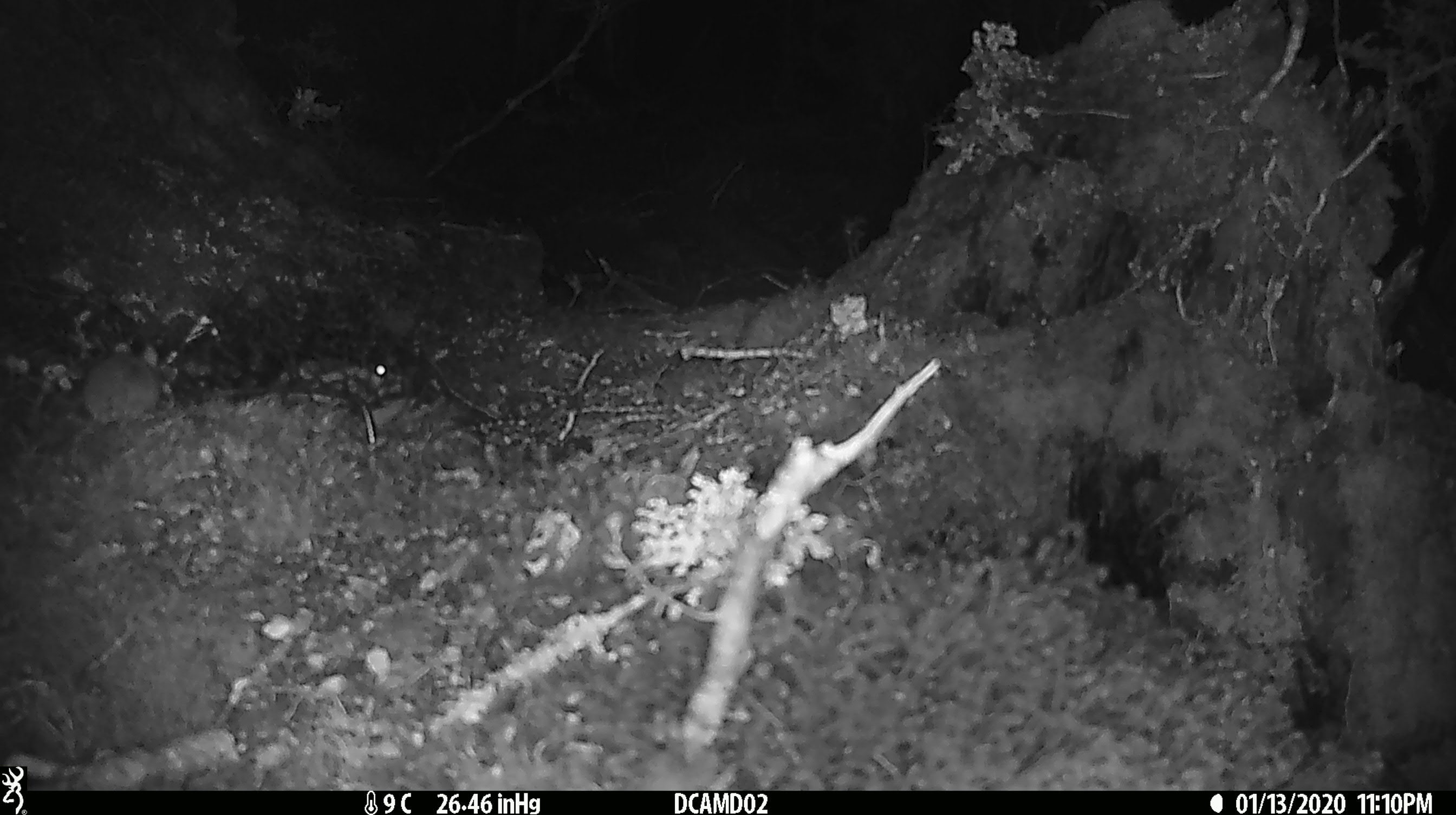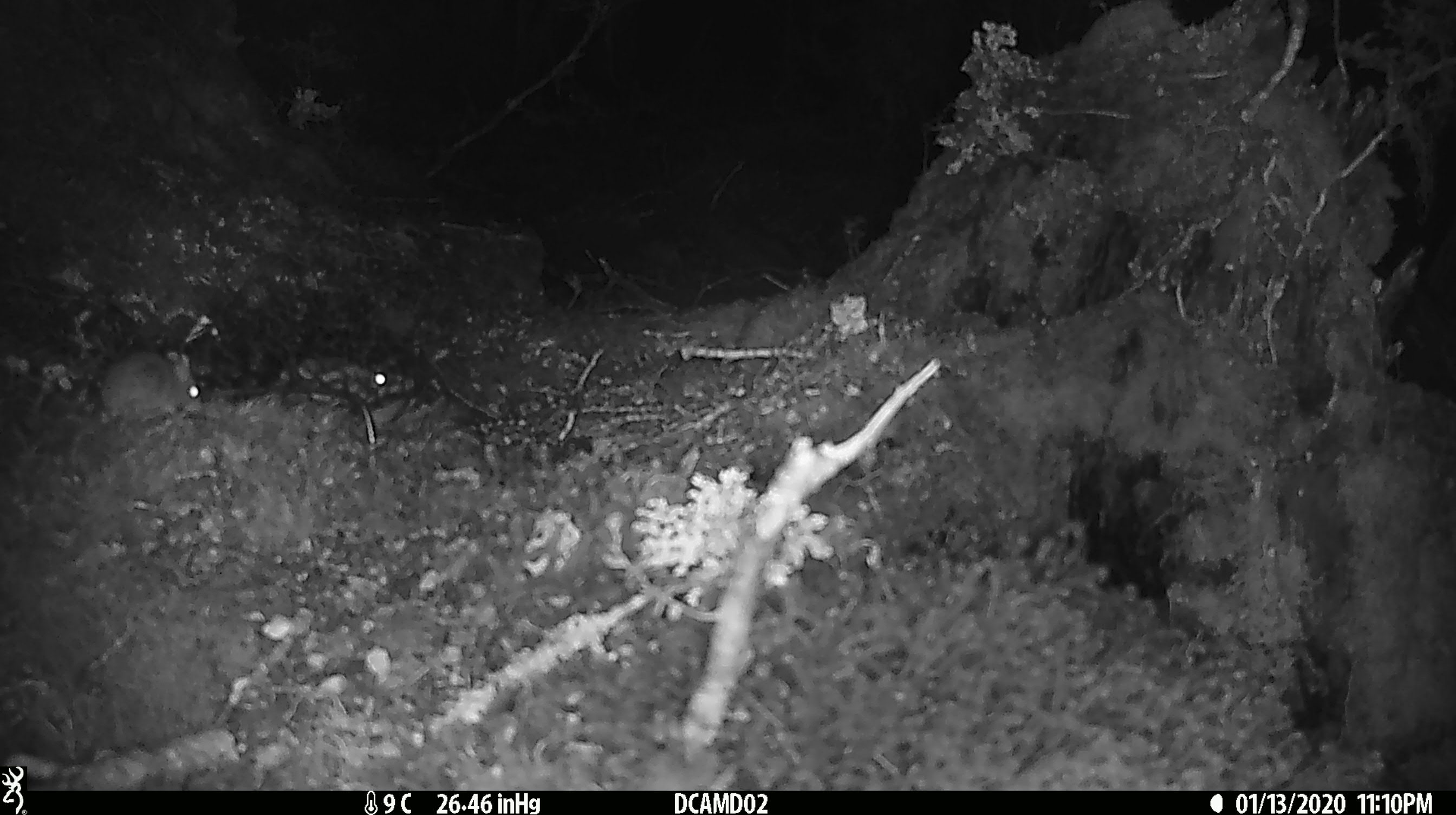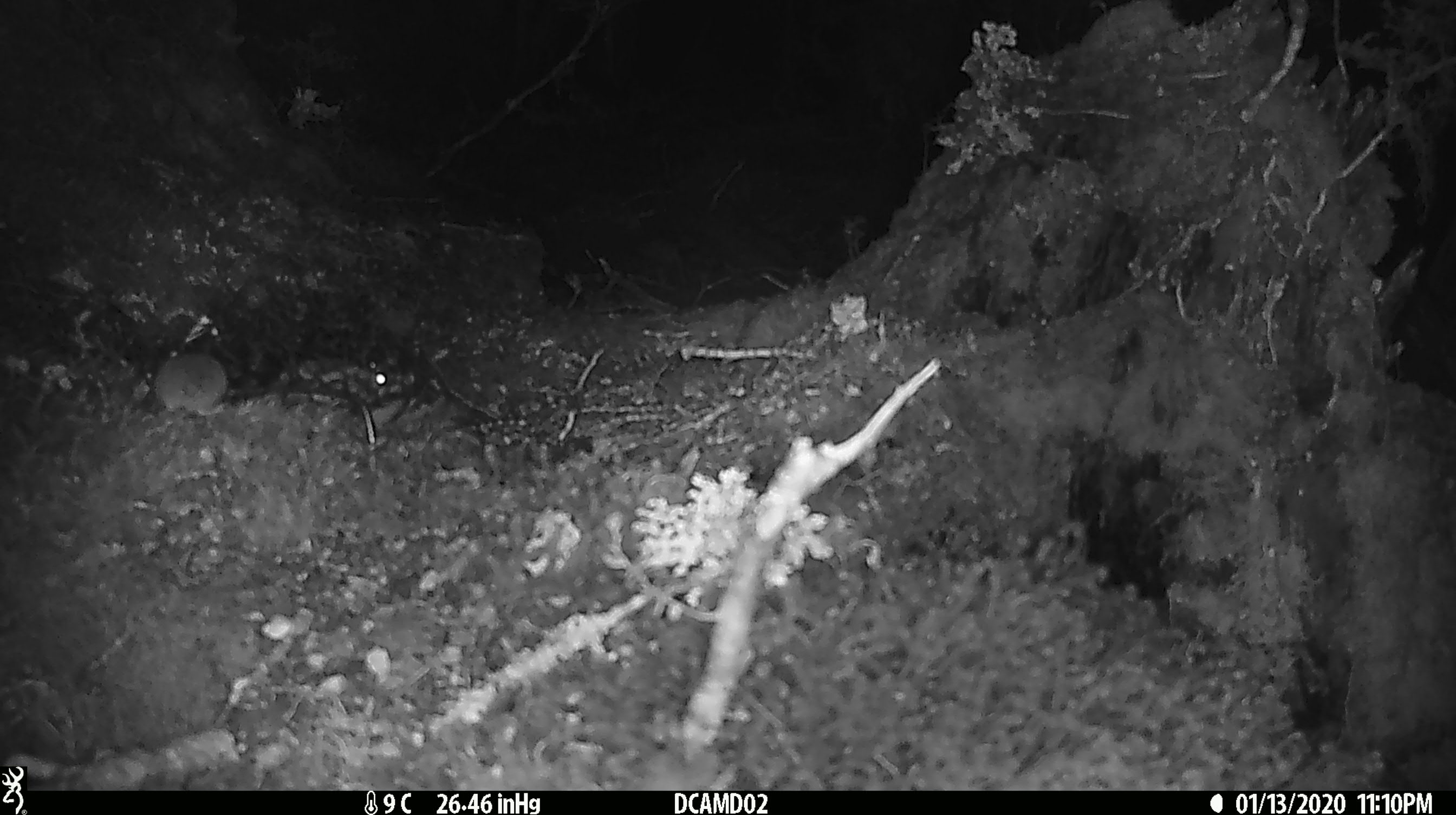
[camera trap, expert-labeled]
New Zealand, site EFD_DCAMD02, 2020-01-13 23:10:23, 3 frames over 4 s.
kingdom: Animalia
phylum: Chordata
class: Mammalia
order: Rodentia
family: Muridae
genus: Mus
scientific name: Mus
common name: mouse